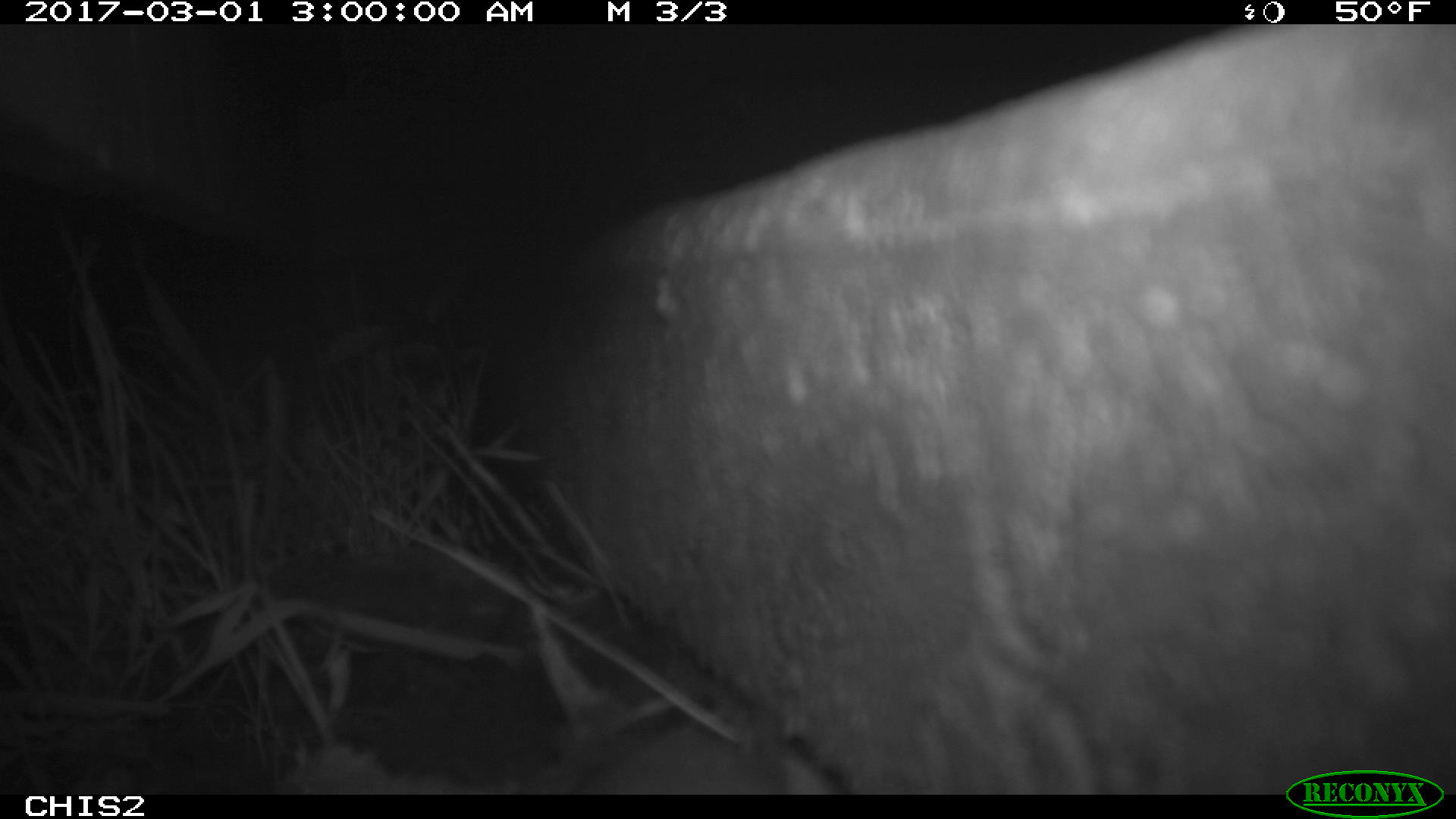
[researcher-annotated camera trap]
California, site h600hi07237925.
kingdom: Animalia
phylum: Chordata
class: Mammalia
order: Rodentia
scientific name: Rodentia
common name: rodent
Rodent (Rodentia).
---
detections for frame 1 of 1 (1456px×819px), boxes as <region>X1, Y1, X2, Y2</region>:
rodent: <region>581, 727, 840, 794</region>